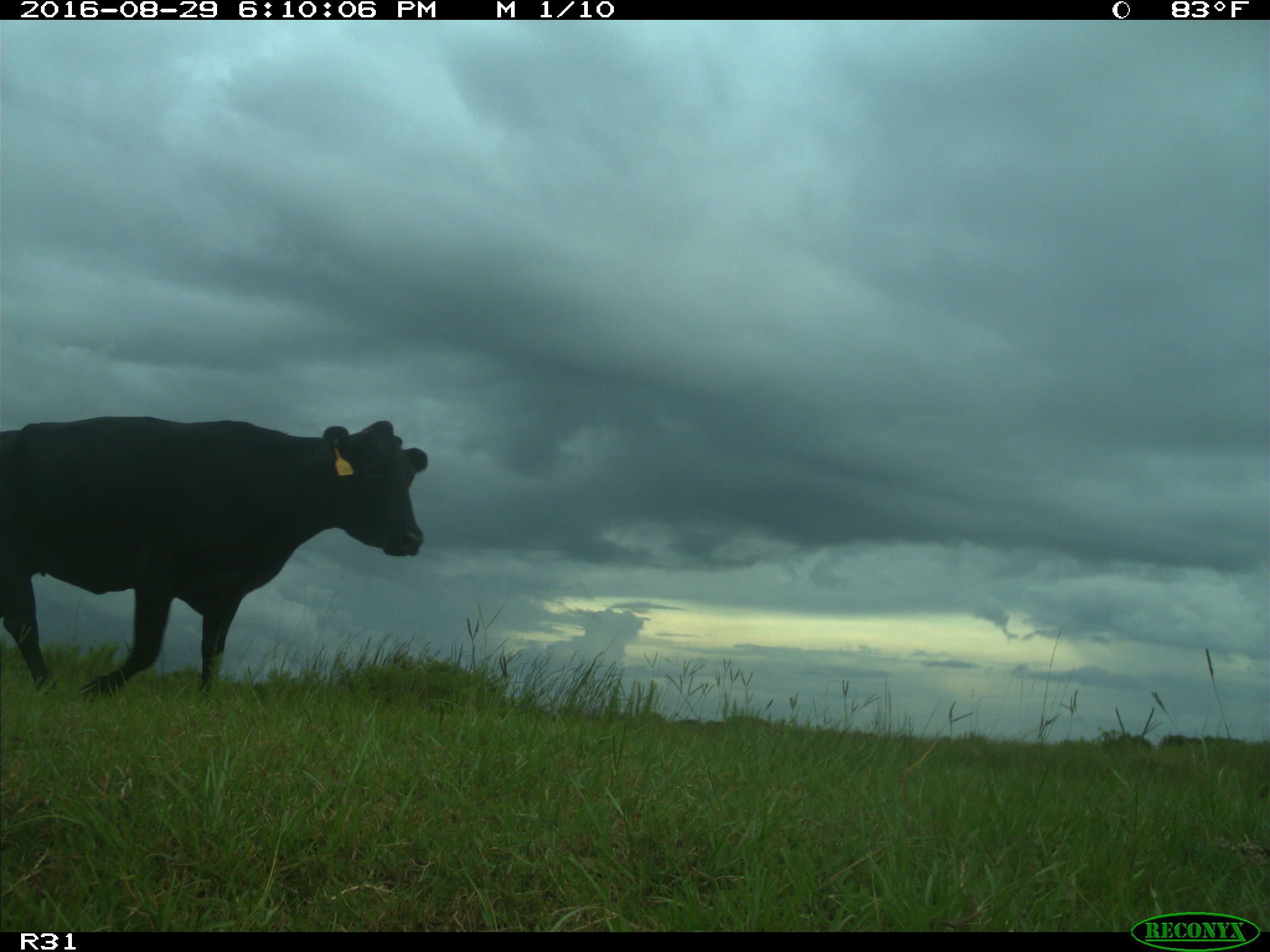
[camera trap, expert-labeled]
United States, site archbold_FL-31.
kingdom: Animalia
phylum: Chordata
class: Mammalia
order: Artiodactyla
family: Bovidae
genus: Bos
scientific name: Bos taurus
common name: domestic cow